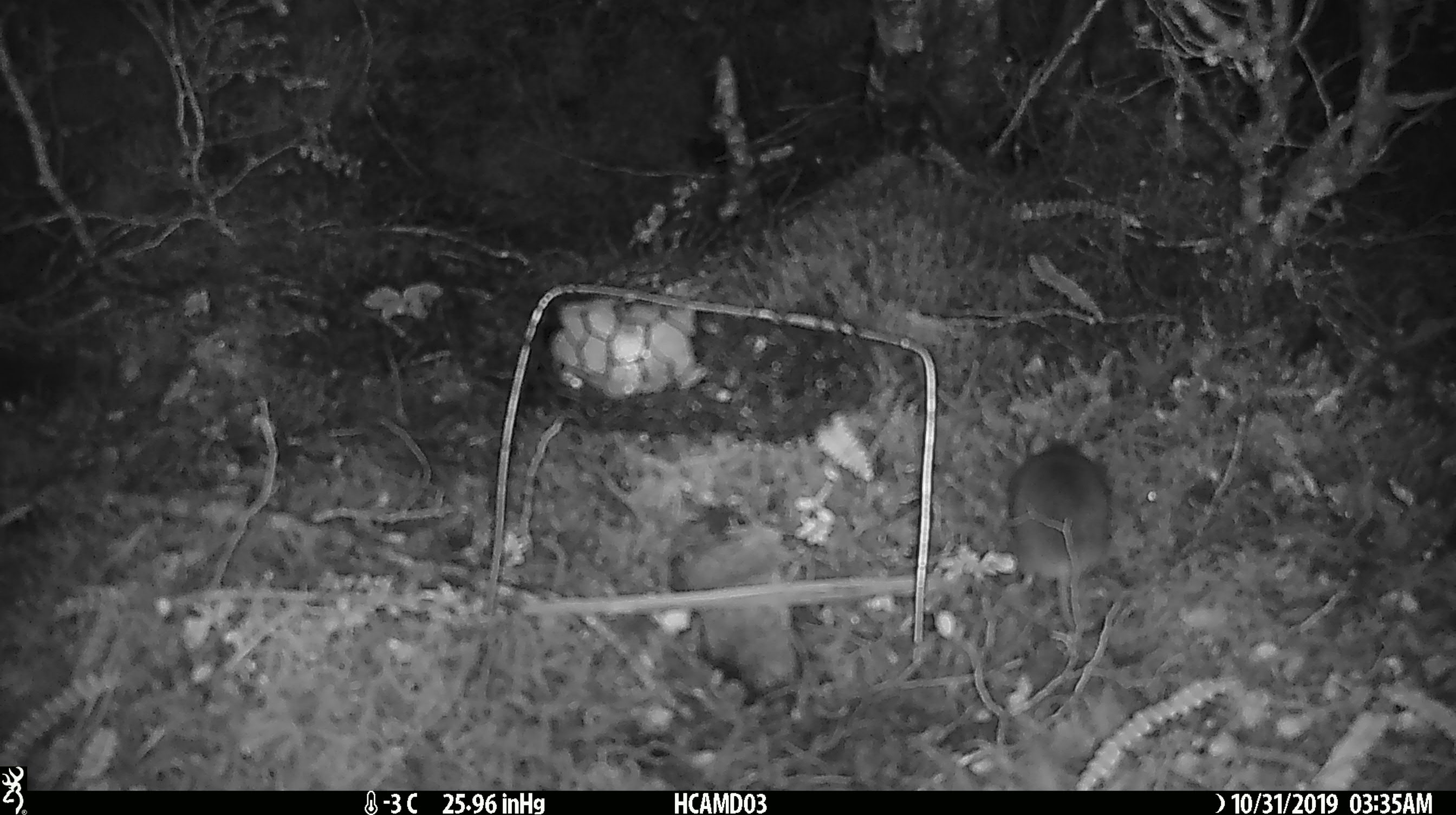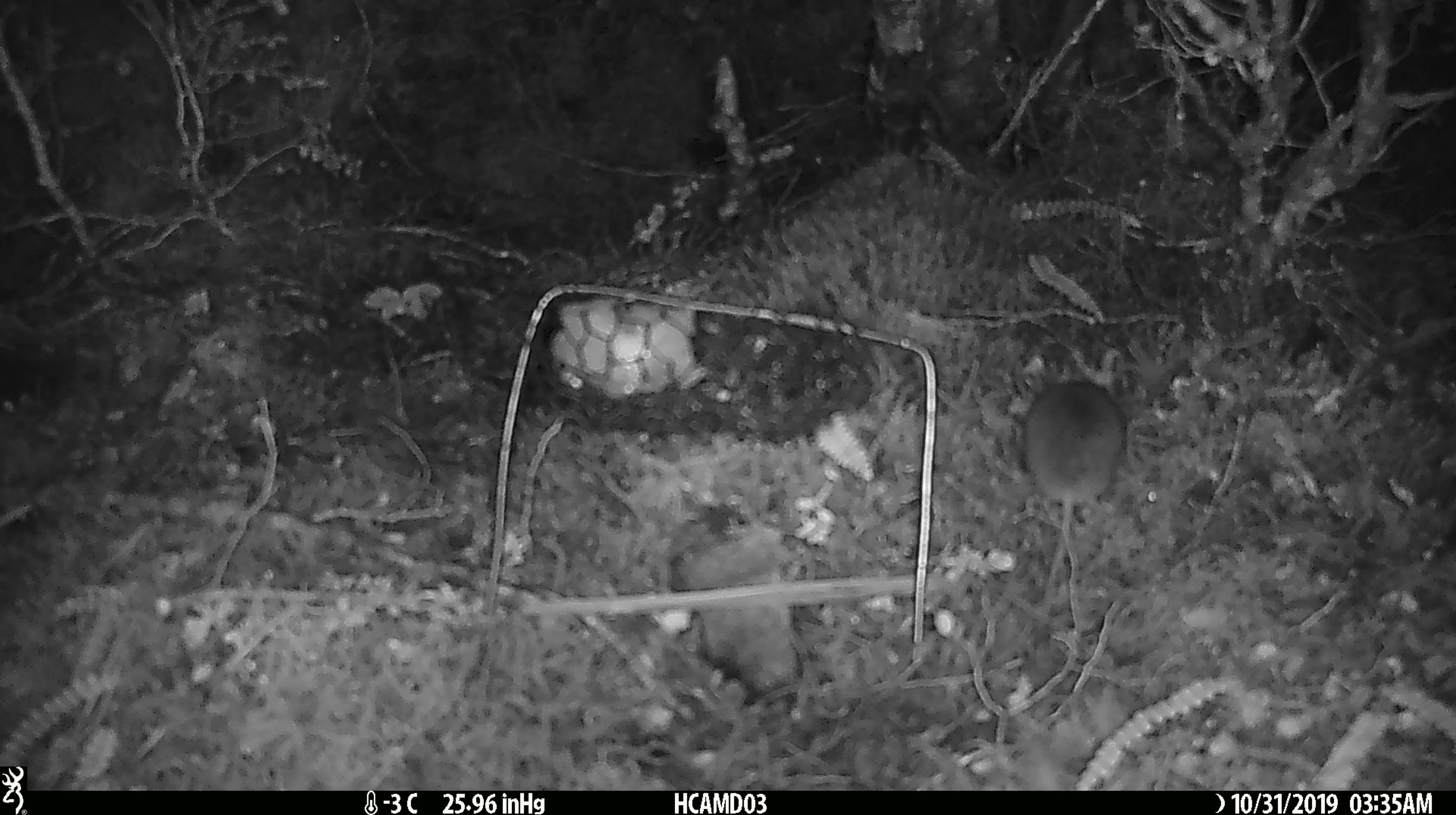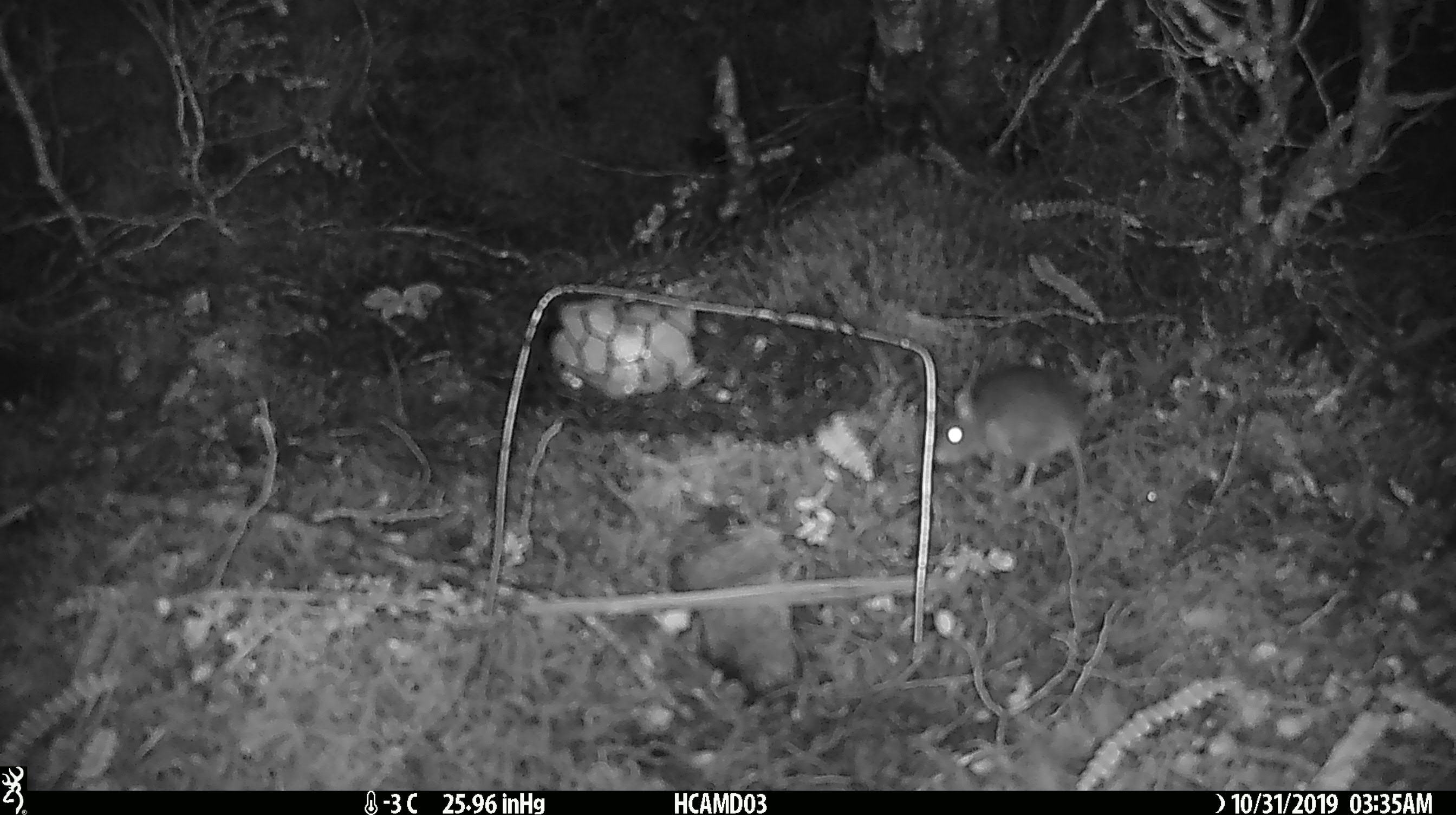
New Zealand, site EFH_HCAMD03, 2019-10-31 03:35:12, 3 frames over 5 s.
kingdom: Animalia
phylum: Chordata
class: Mammalia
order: Rodentia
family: Muridae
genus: Mus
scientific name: Mus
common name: mouse